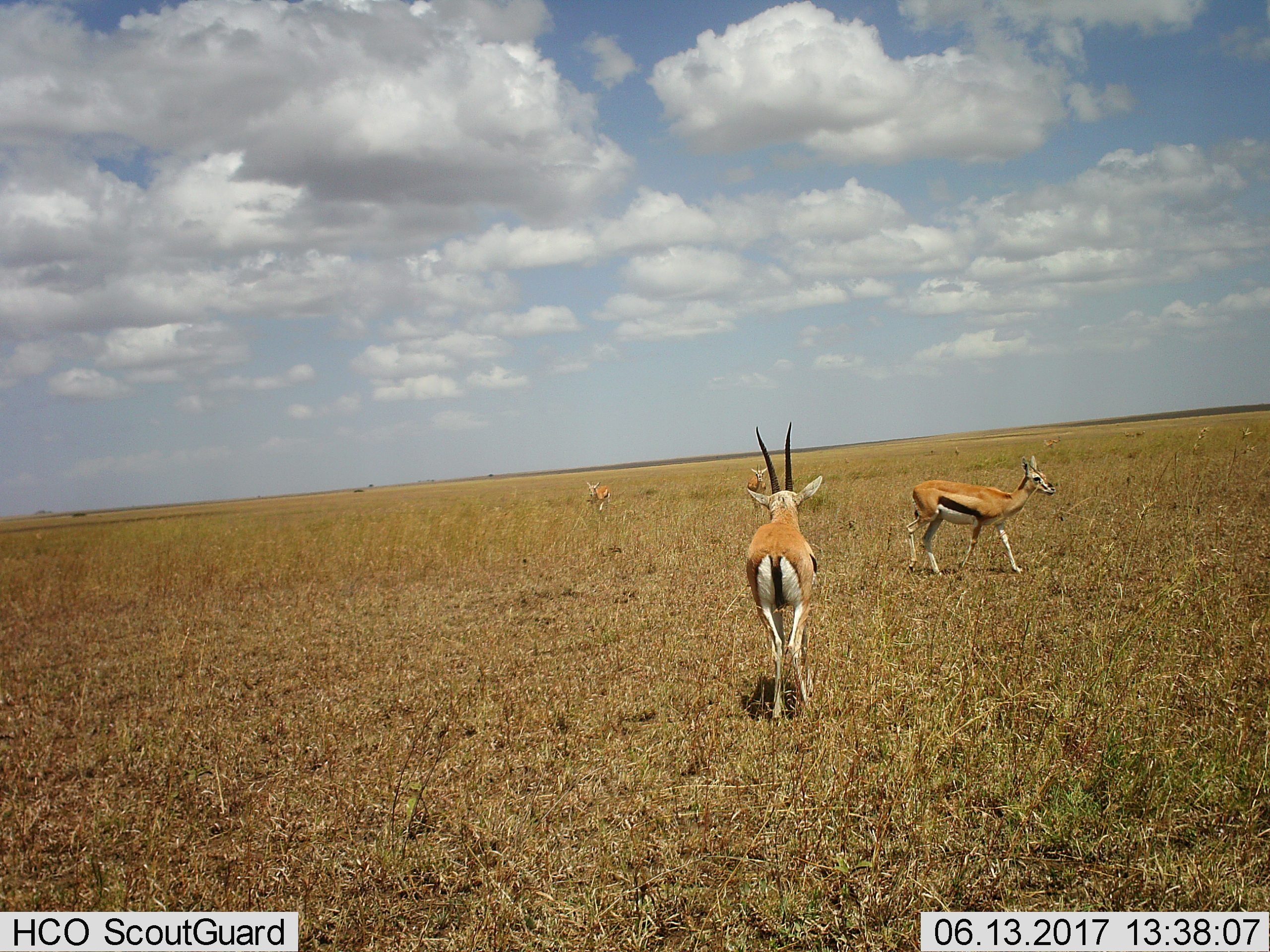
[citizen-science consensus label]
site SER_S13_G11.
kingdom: Animalia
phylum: Chordata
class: Mammalia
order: Artiodactyla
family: Bovidae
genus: Eudorcas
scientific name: Eudorcas thomsonii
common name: thomson's gazelle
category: gazellethomsons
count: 4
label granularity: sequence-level